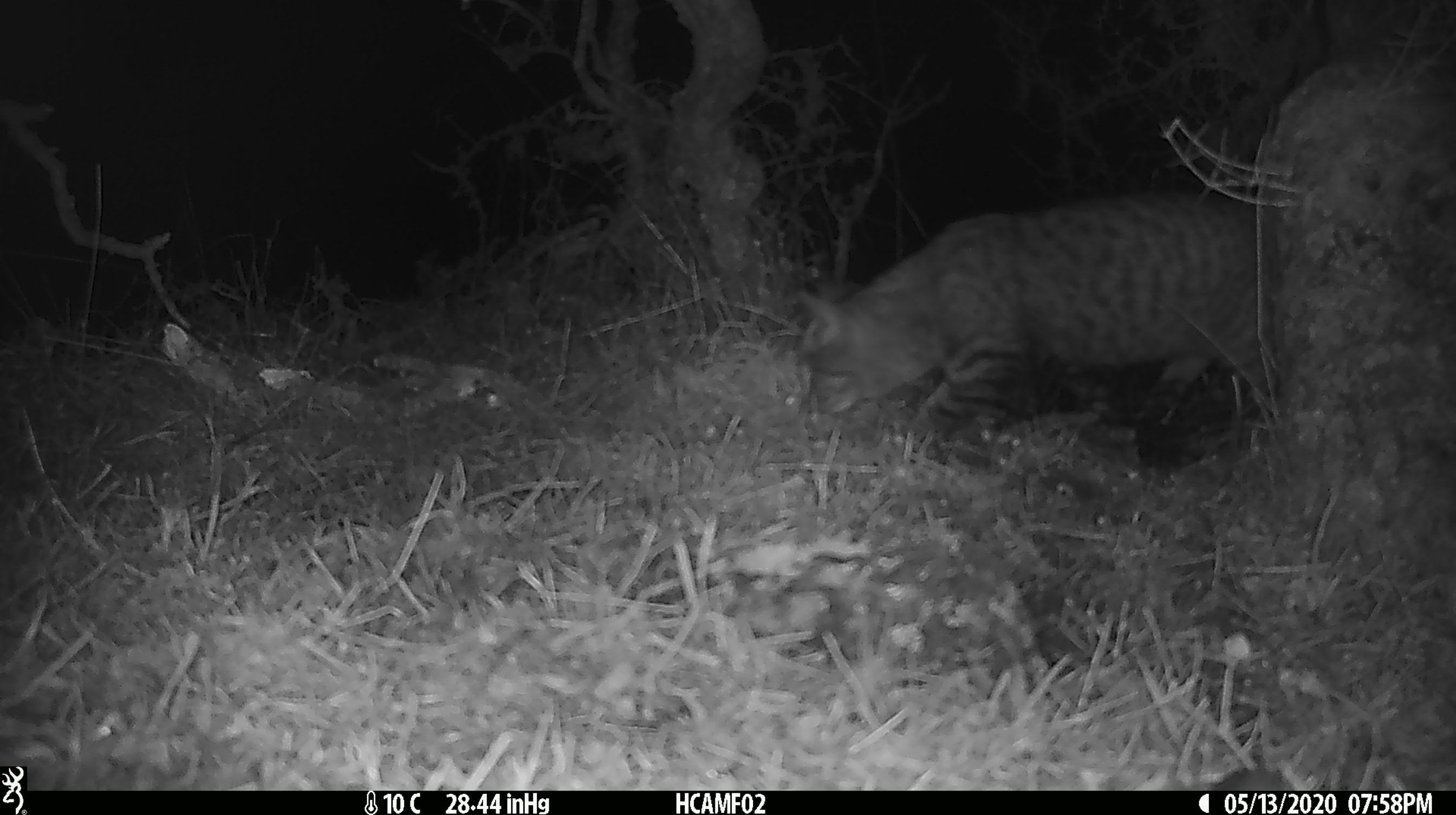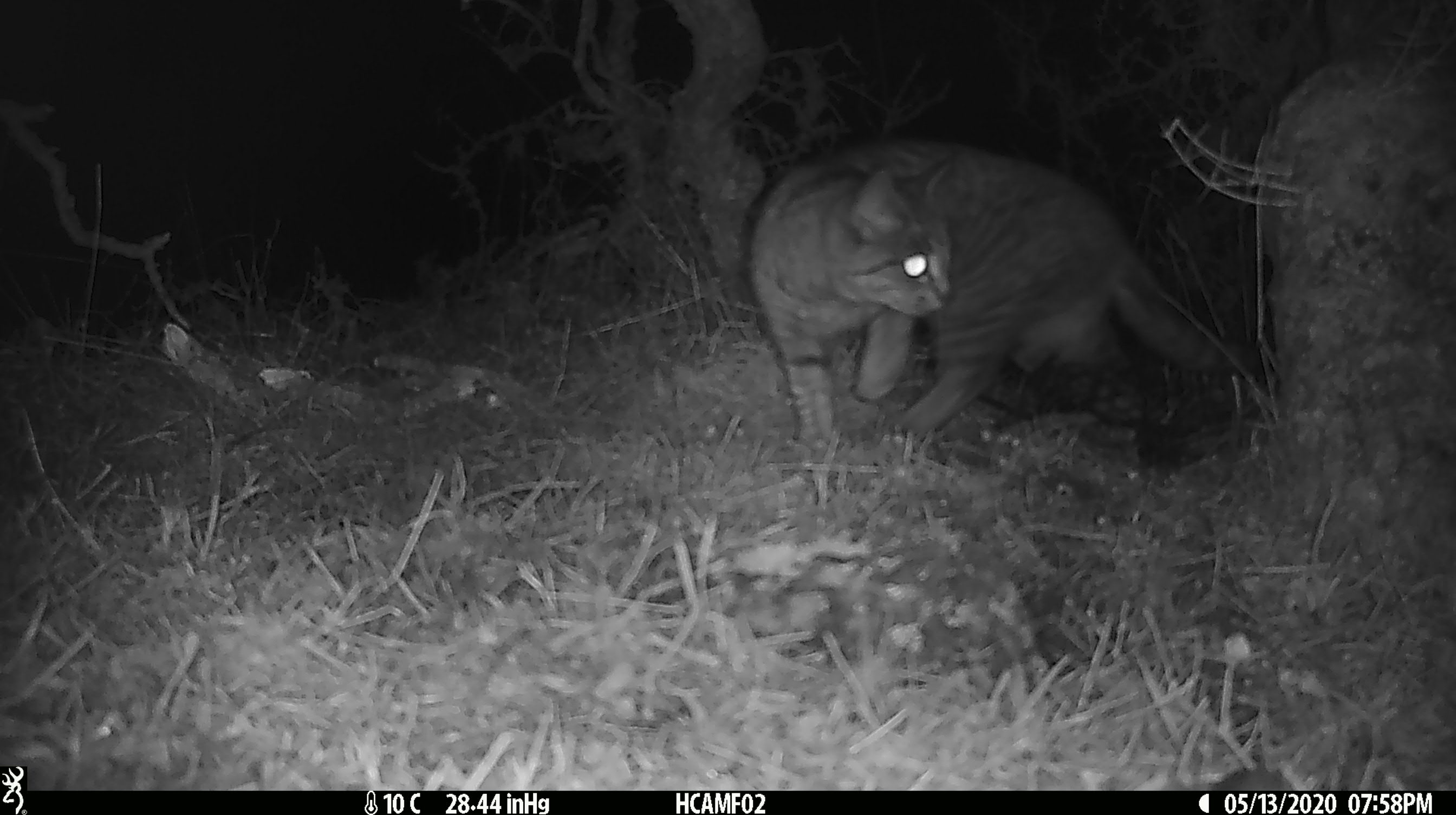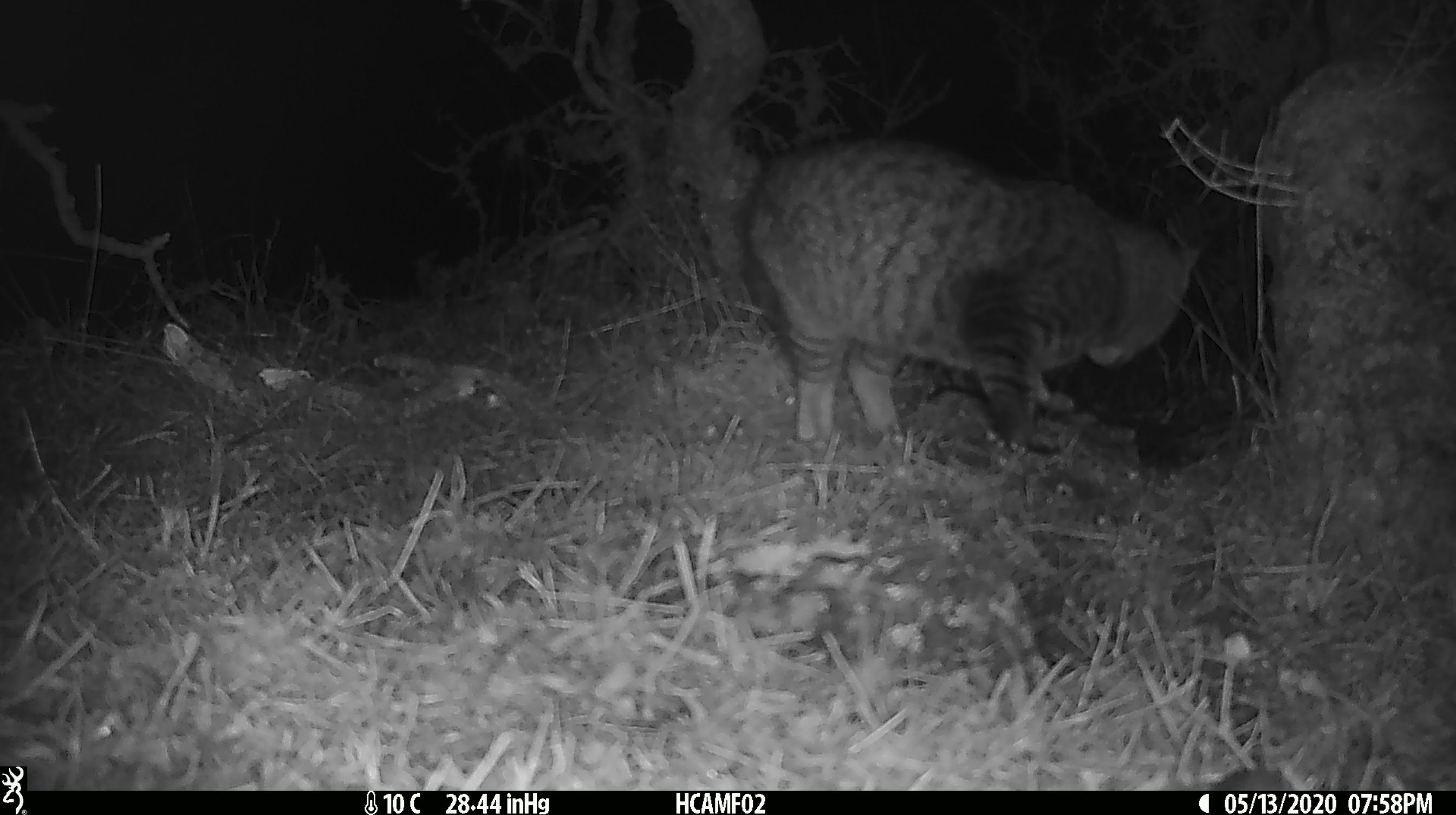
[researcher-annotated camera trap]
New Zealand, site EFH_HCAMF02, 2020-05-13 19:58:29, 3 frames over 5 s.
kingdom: Animalia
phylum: Chordata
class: Mammalia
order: Carnivora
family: Felidae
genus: Felis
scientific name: Felis catus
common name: domestic cat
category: cat